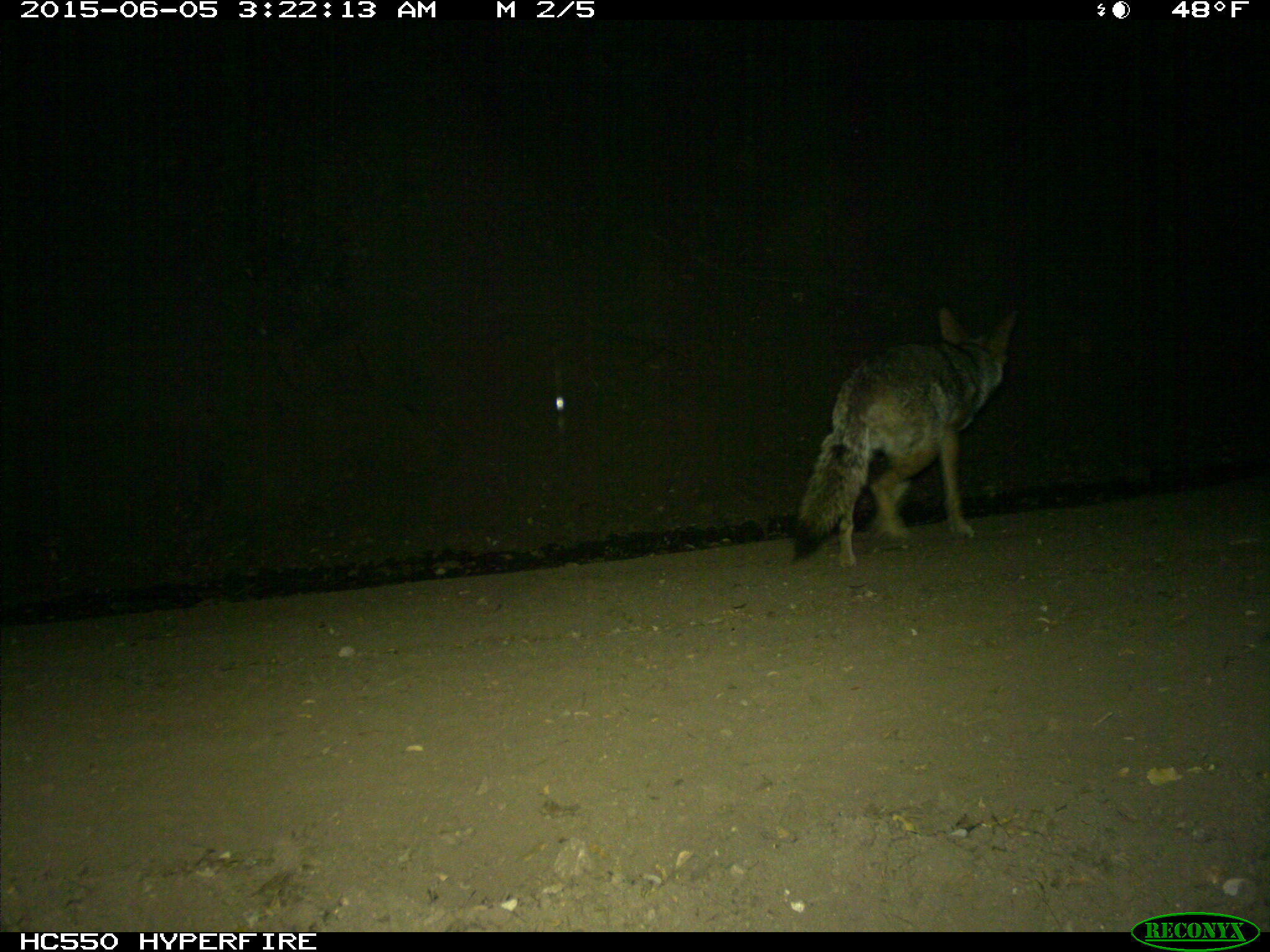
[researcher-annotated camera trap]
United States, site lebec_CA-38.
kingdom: Animalia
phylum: Chordata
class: Mammalia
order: Carnivora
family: Canidae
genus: Canis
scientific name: Canis latrans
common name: coyote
Canis latrans (coyote).